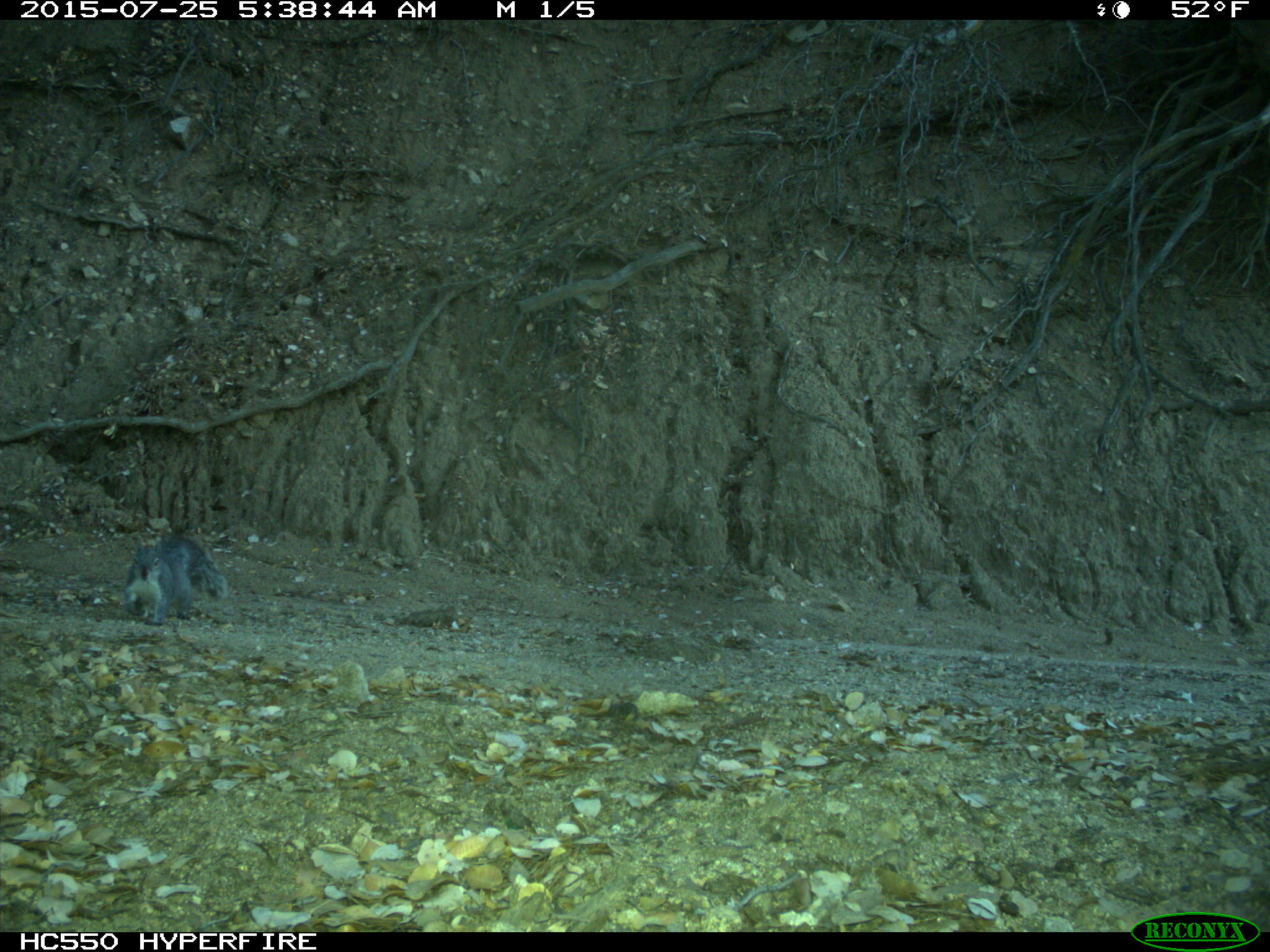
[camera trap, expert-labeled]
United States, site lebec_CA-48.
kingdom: Animalia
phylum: Chordata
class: Mammalia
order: Rodentia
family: Sciuridae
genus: Sciurus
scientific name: Sciurus carolinensis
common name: eastern gray squirrel